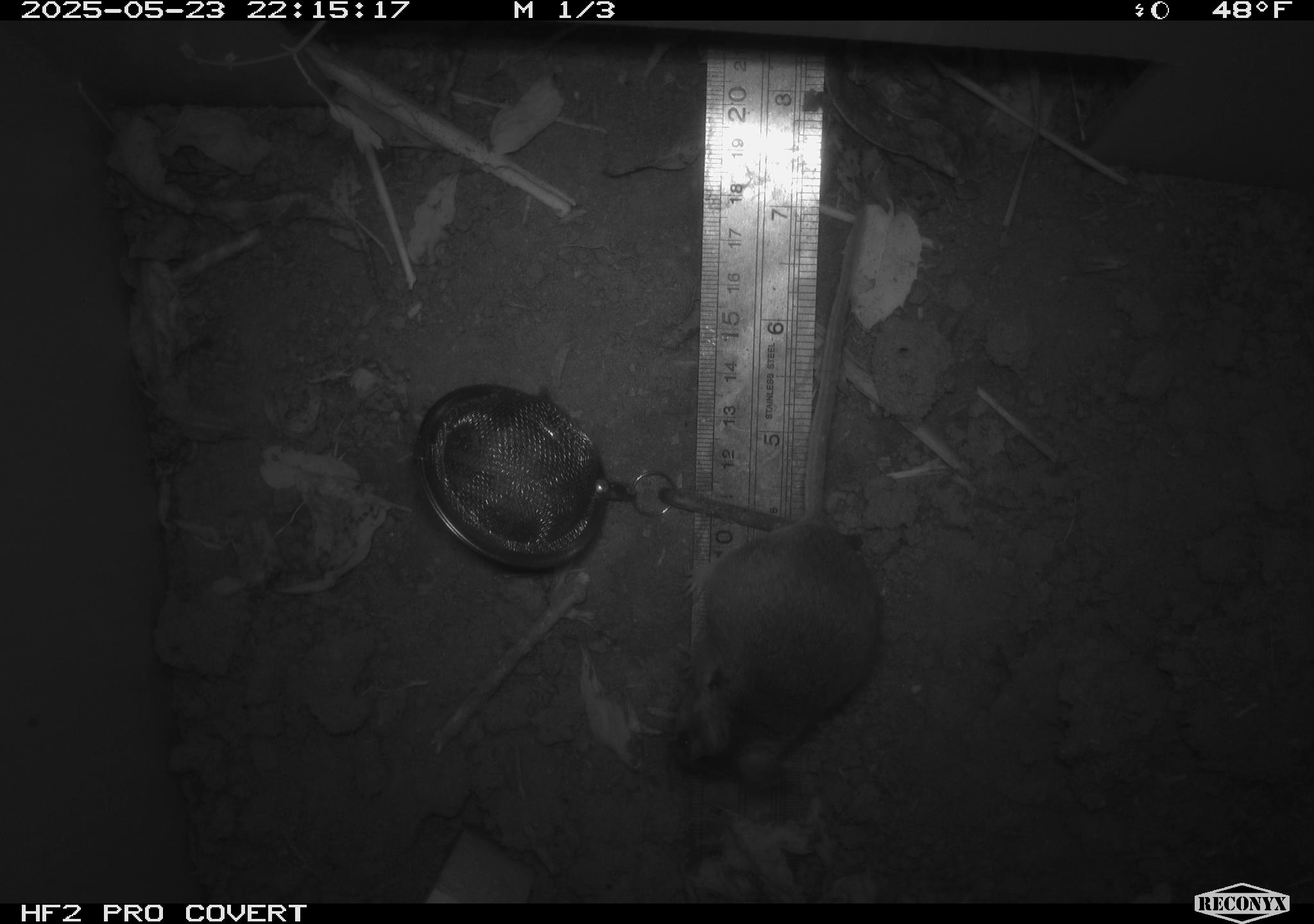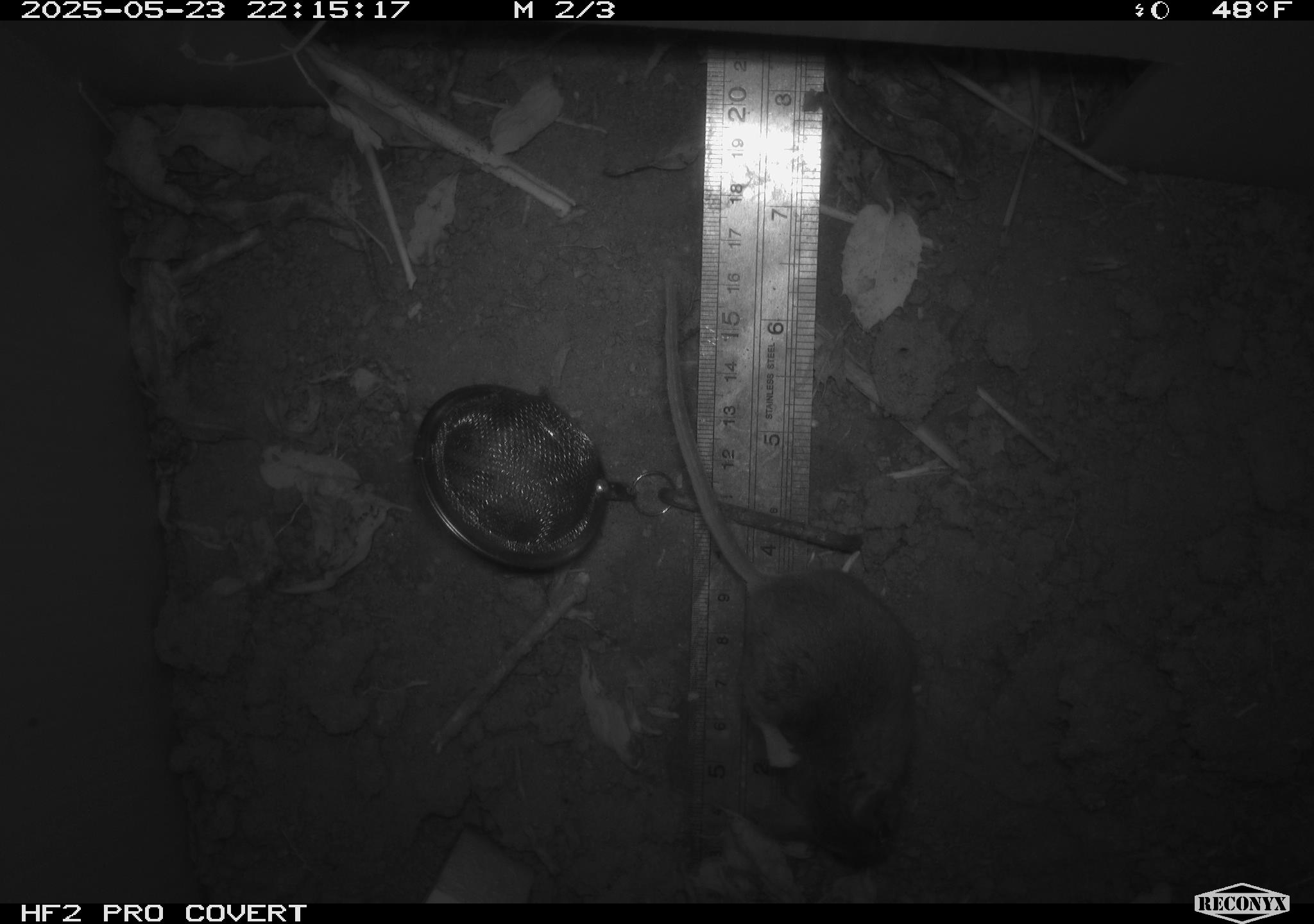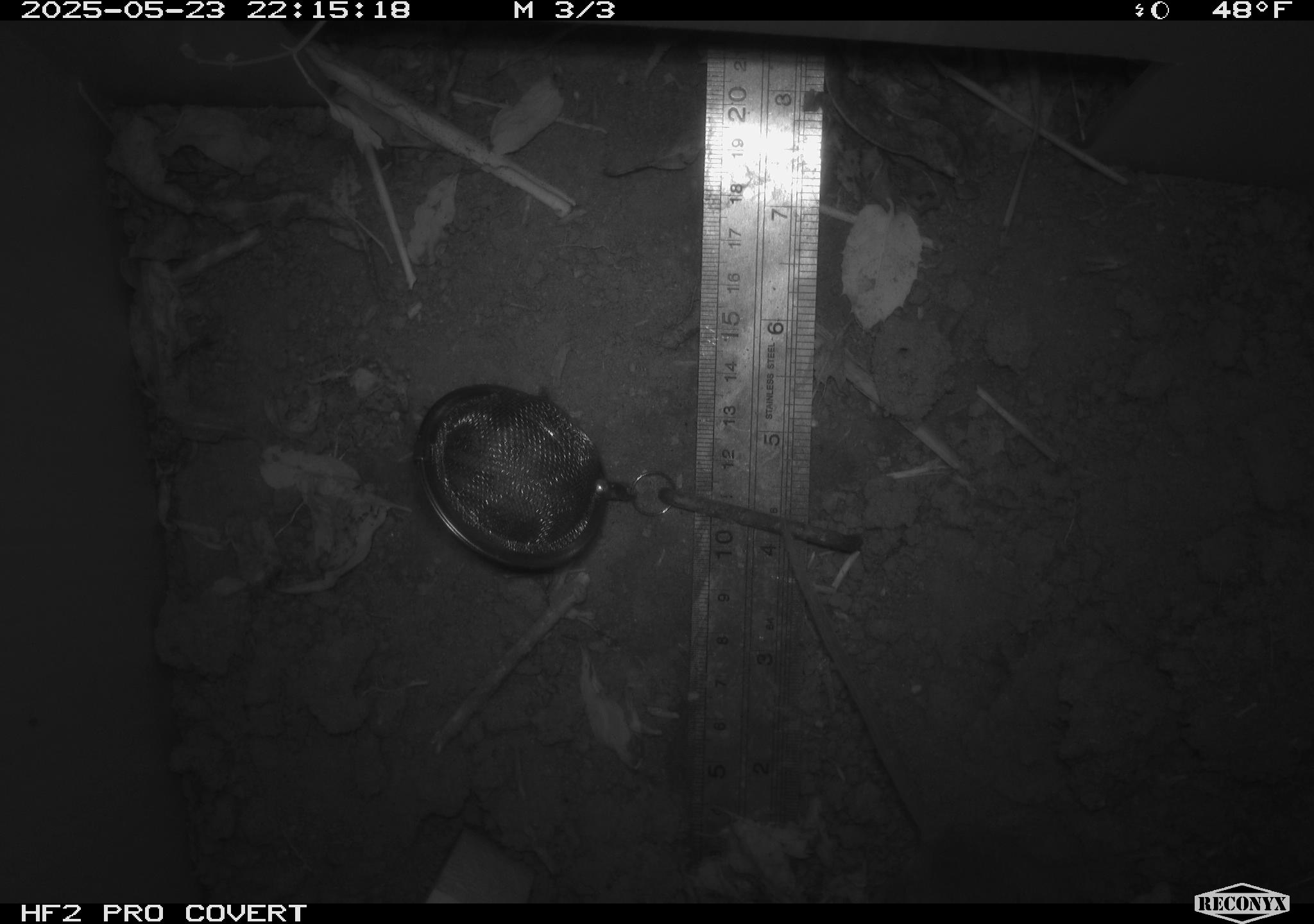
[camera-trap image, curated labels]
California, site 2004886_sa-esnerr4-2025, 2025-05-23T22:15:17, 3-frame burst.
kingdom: Animalia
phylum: Chordata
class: Mammalia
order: Rodentia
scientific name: Rodentia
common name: rodent